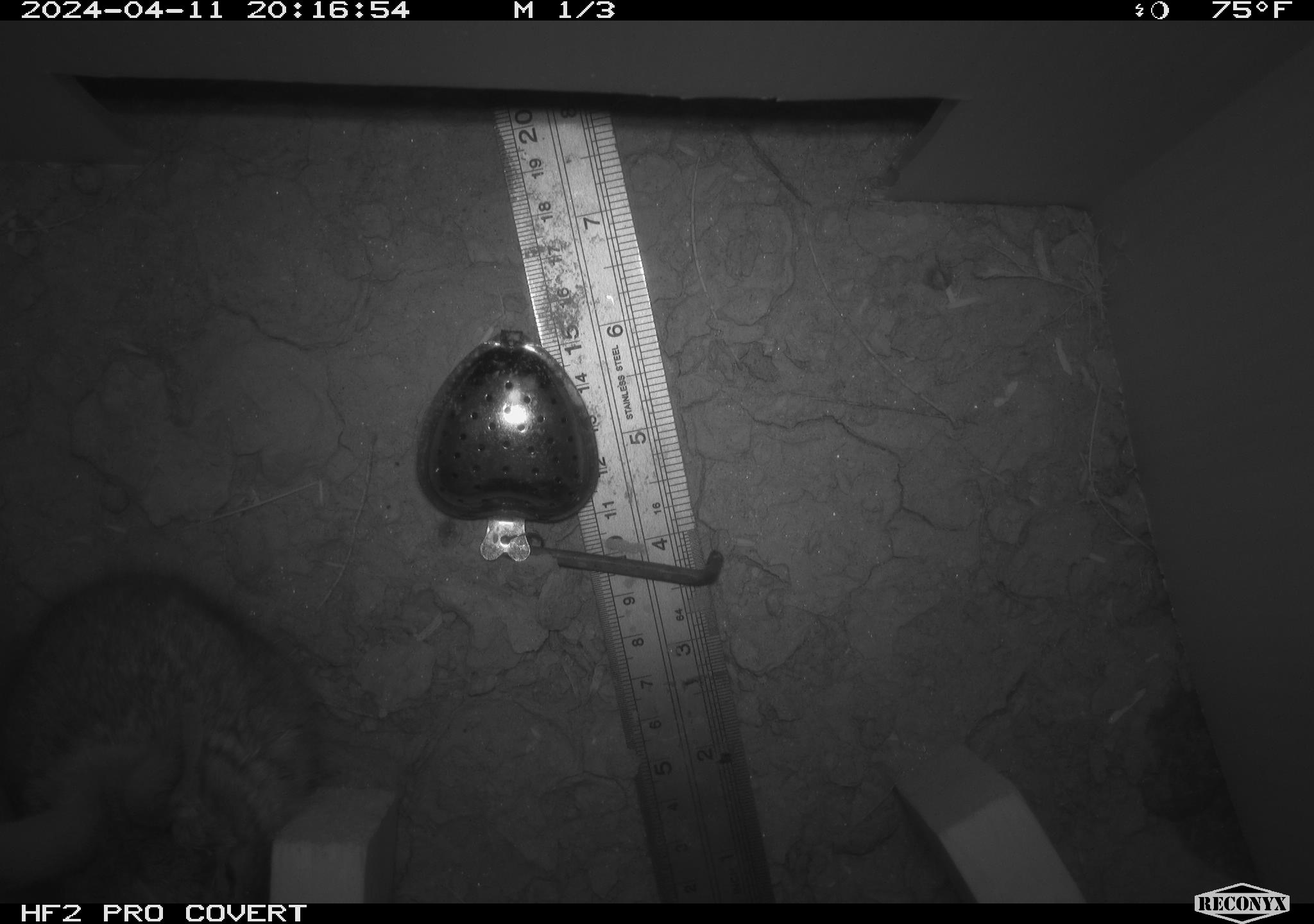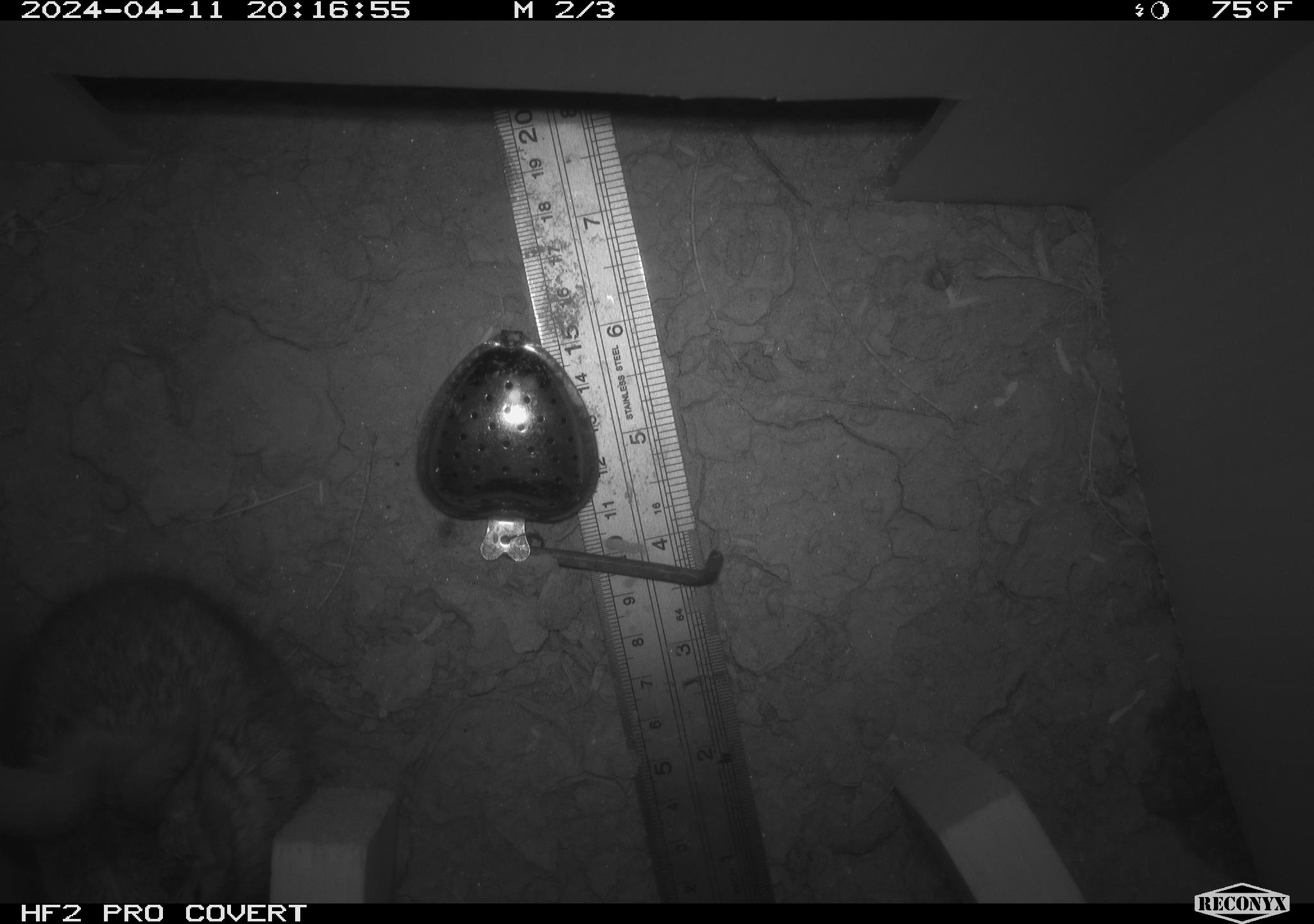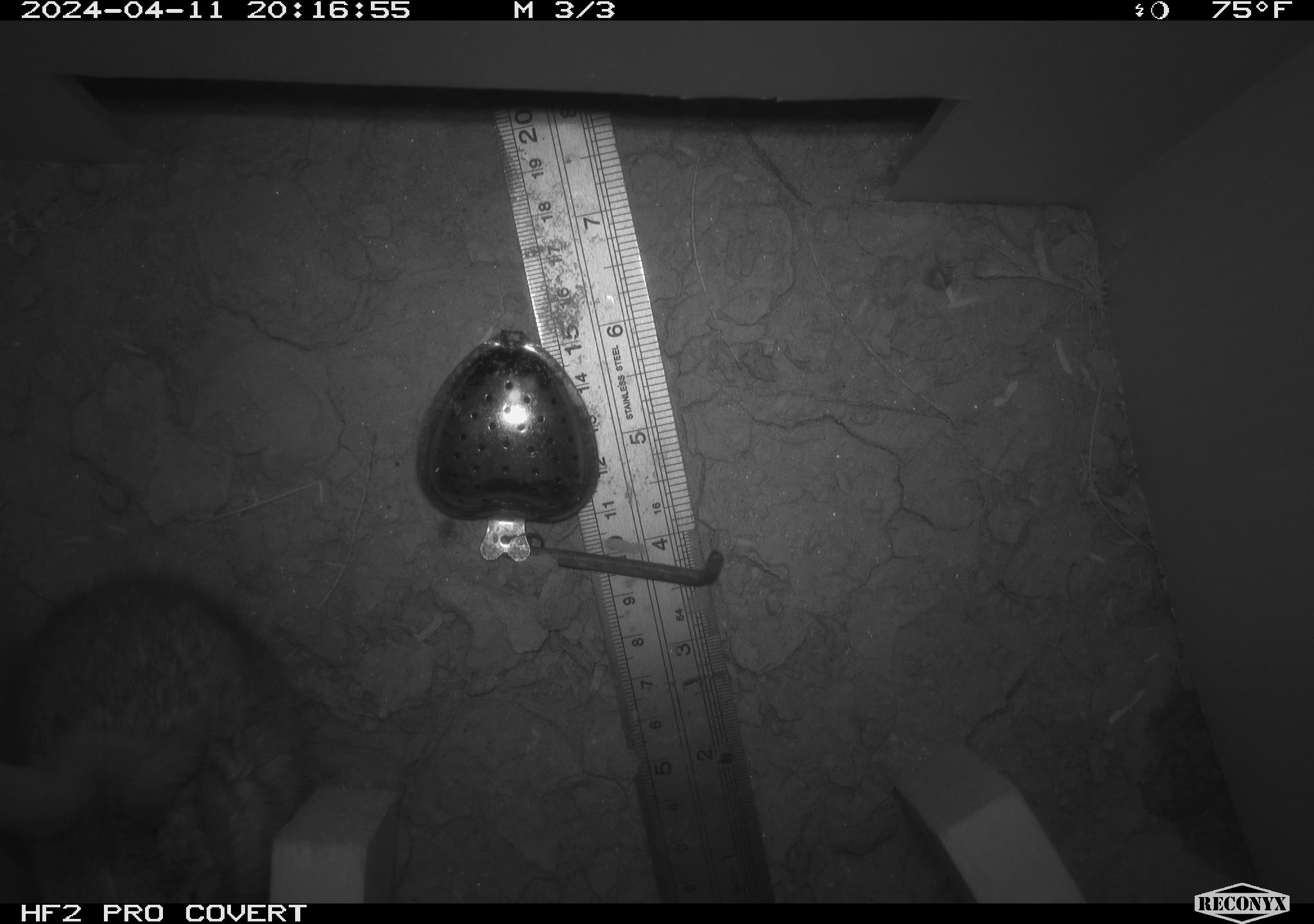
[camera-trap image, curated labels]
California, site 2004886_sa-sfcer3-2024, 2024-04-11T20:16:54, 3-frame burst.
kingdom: Animalia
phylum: Chordata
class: Mammalia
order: Lagomorpha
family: Leporidae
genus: Sylvilagus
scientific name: Sylvilagus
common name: cottontail rabbits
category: sylvilagus species